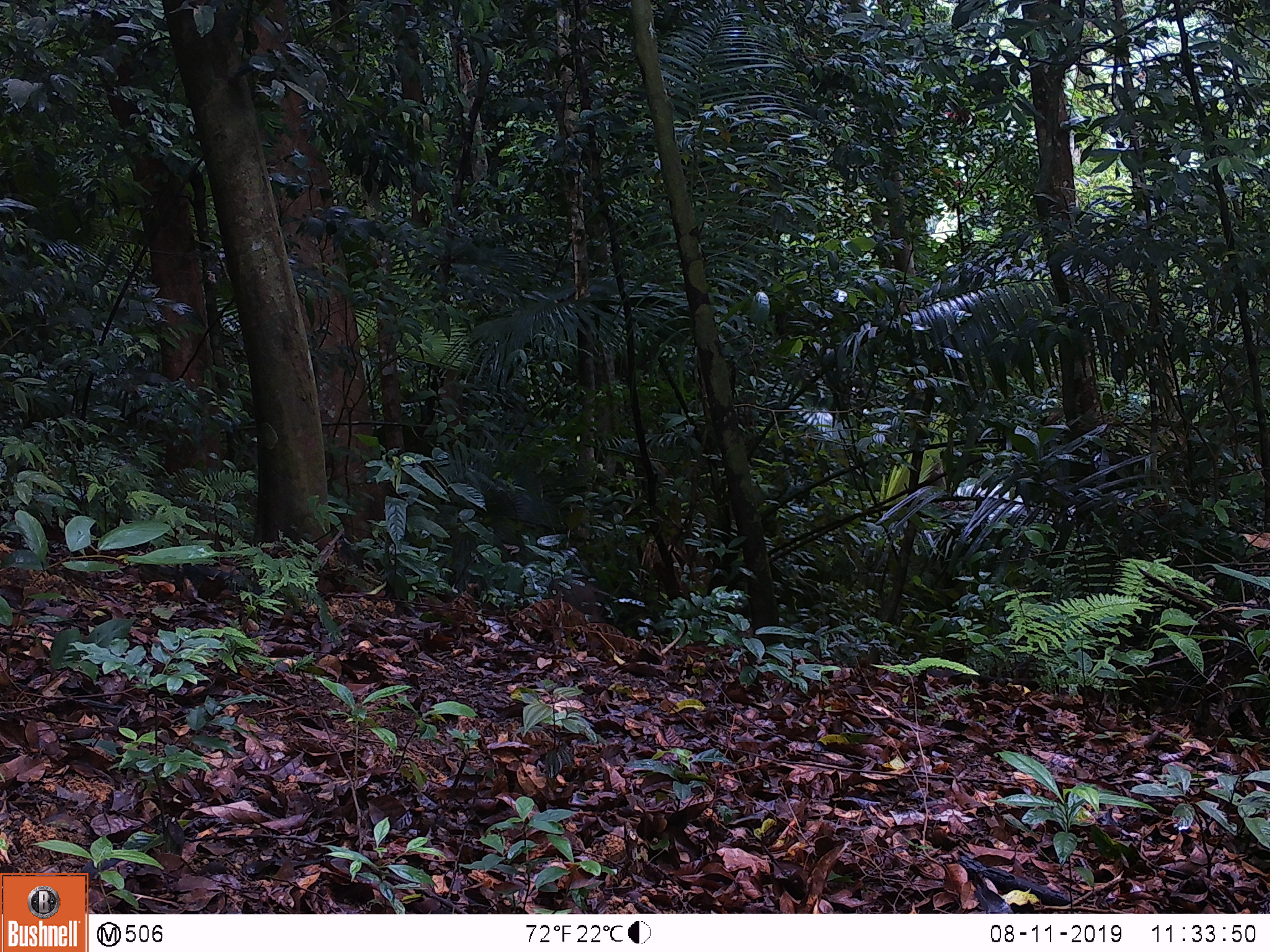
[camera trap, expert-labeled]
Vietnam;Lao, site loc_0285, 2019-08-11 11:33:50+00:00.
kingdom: Animalia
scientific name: Animalia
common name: animal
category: unidentified animal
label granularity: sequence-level